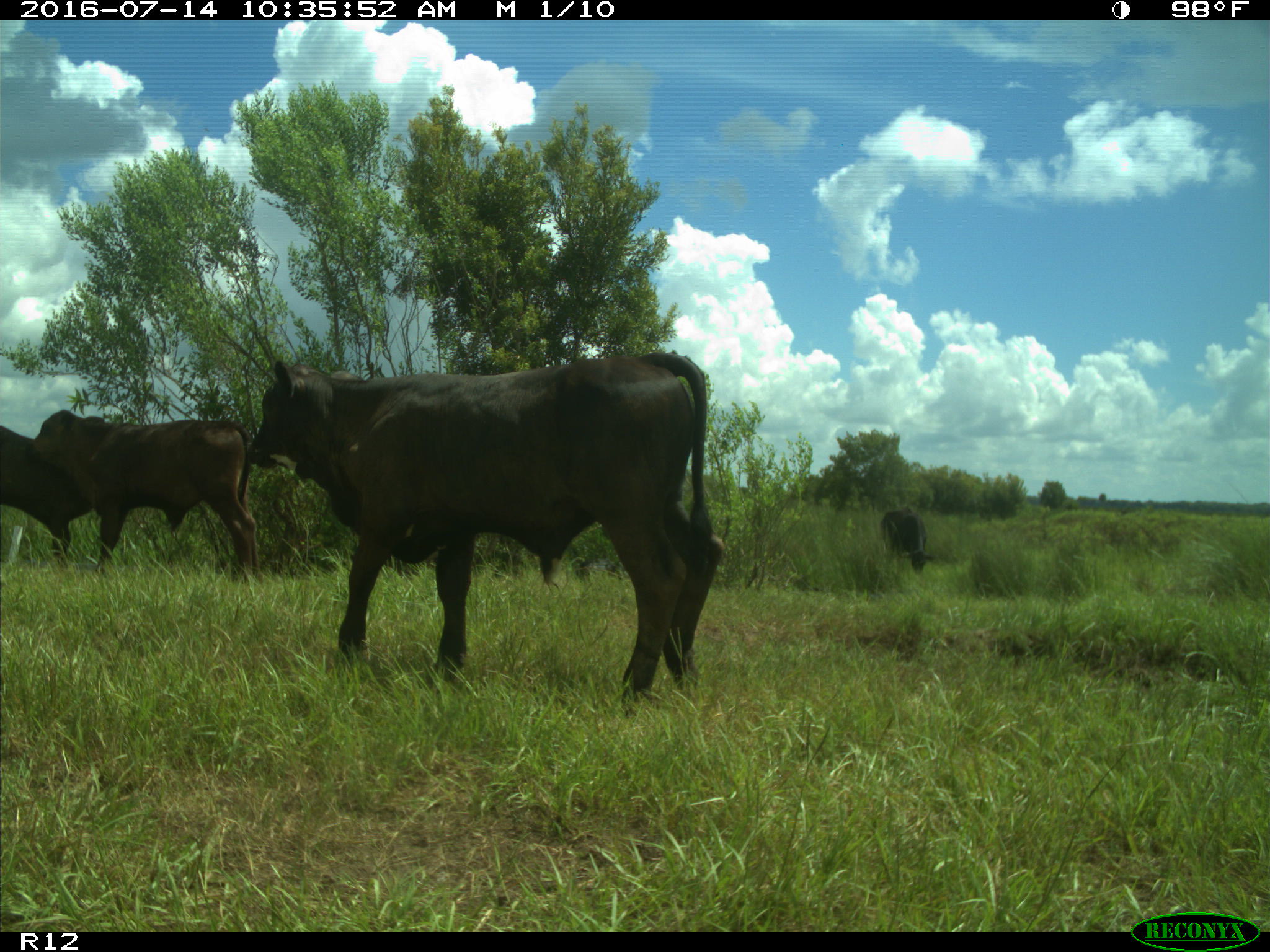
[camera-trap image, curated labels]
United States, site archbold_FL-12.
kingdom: Animalia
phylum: Chordata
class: Mammalia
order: Artiodactyla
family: Bovidae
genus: Bos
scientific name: Bos taurus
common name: domestic cow